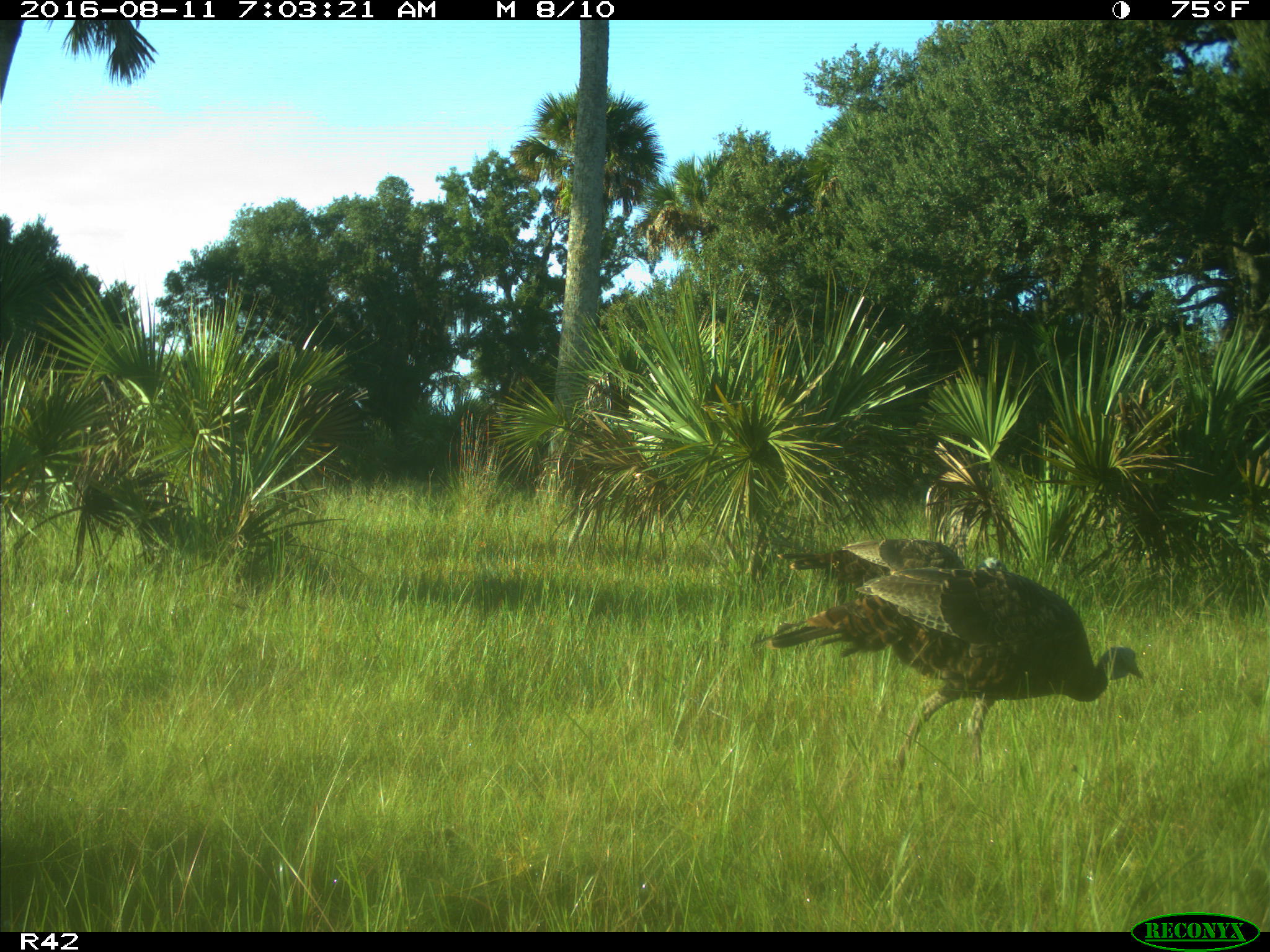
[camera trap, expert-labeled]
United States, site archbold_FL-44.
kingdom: Animalia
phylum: Chordata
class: Aves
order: Galliformes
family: Phasianidae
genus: Meleagris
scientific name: Meleagris gallopavo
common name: wild turkey